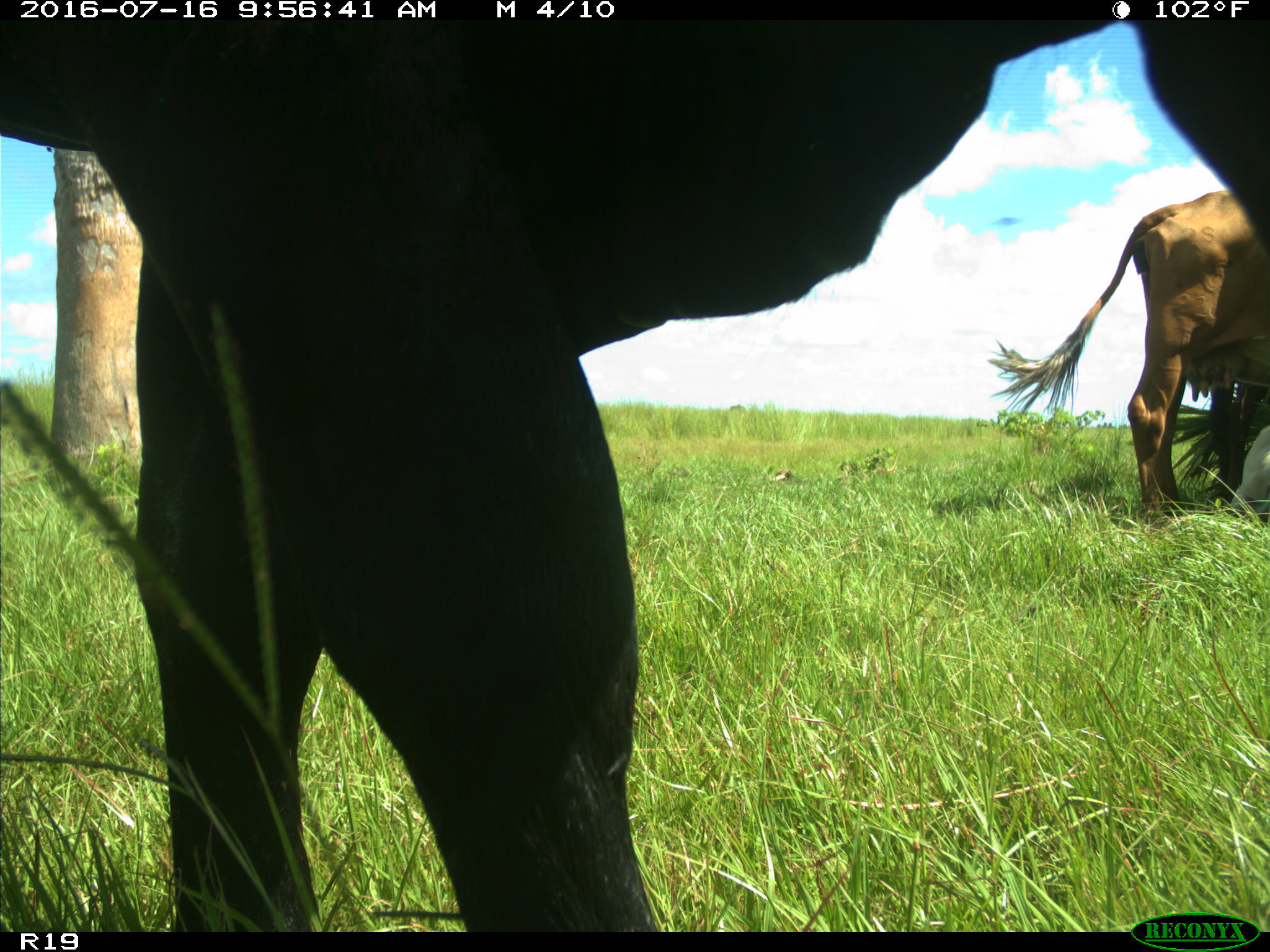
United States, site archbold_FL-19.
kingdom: Animalia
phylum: Chordata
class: Mammalia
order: Artiodactyla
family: Bovidae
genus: Bos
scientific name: Bos taurus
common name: domestic cow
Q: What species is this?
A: Bos taurus (domestic cow).